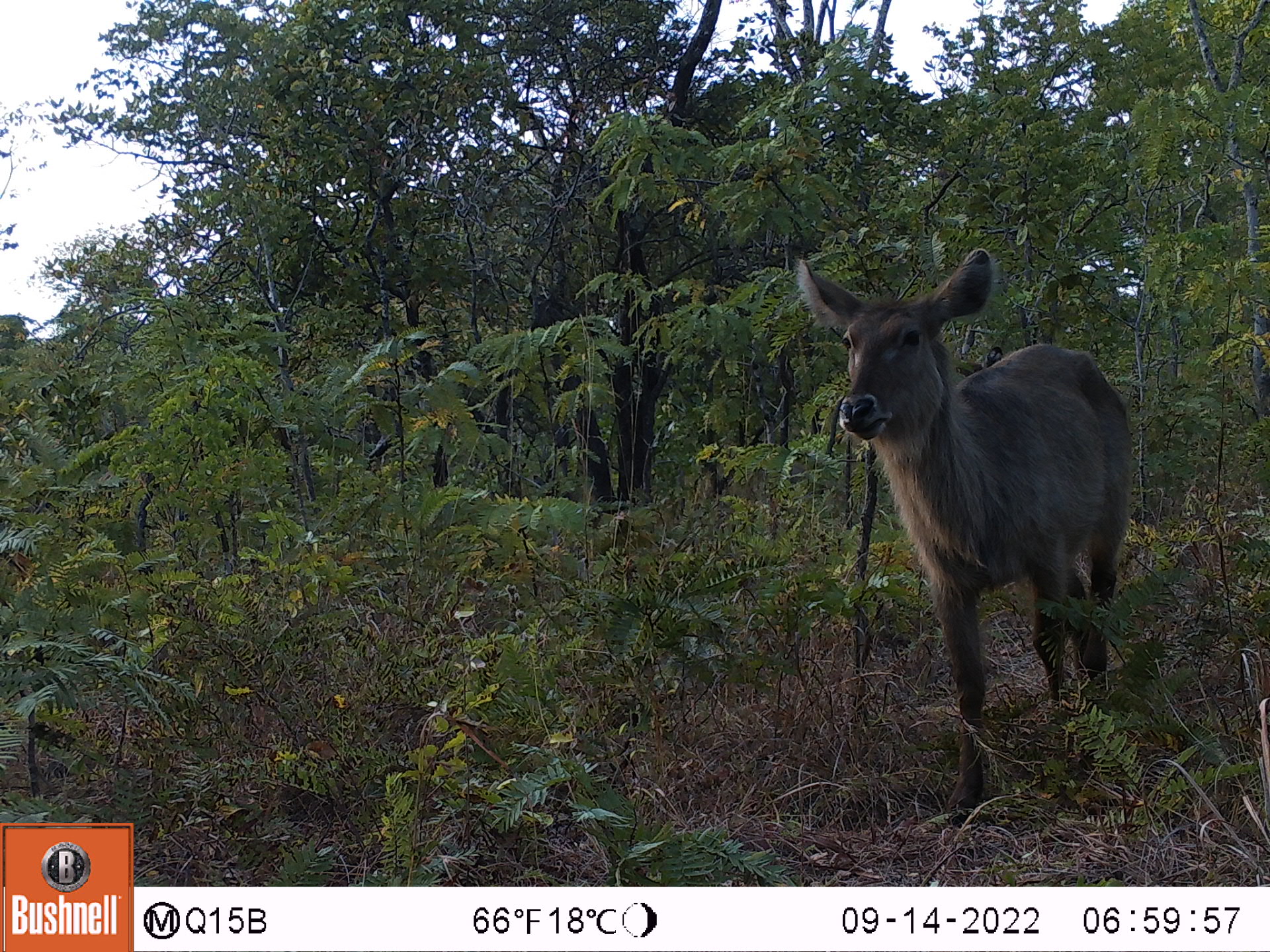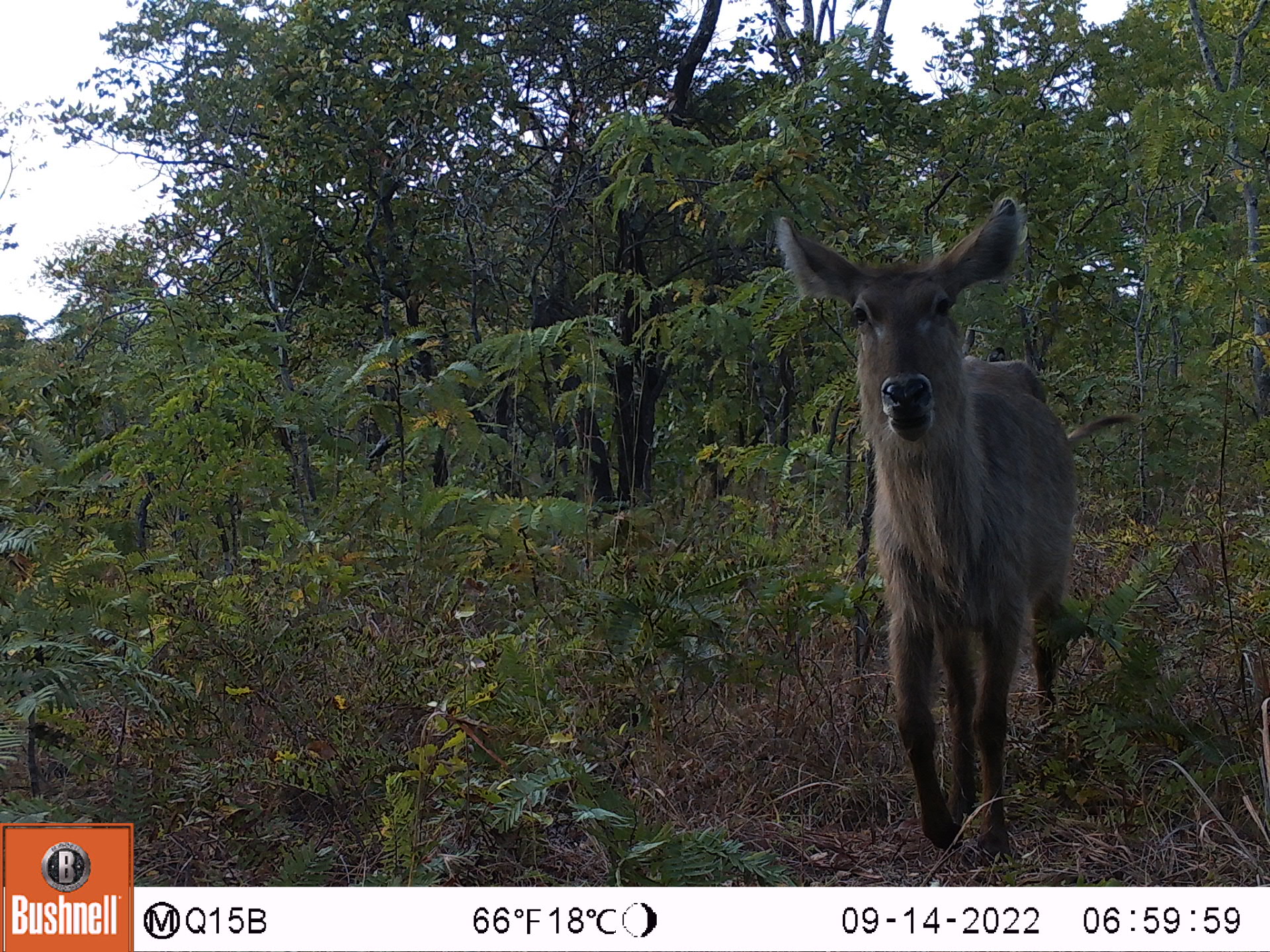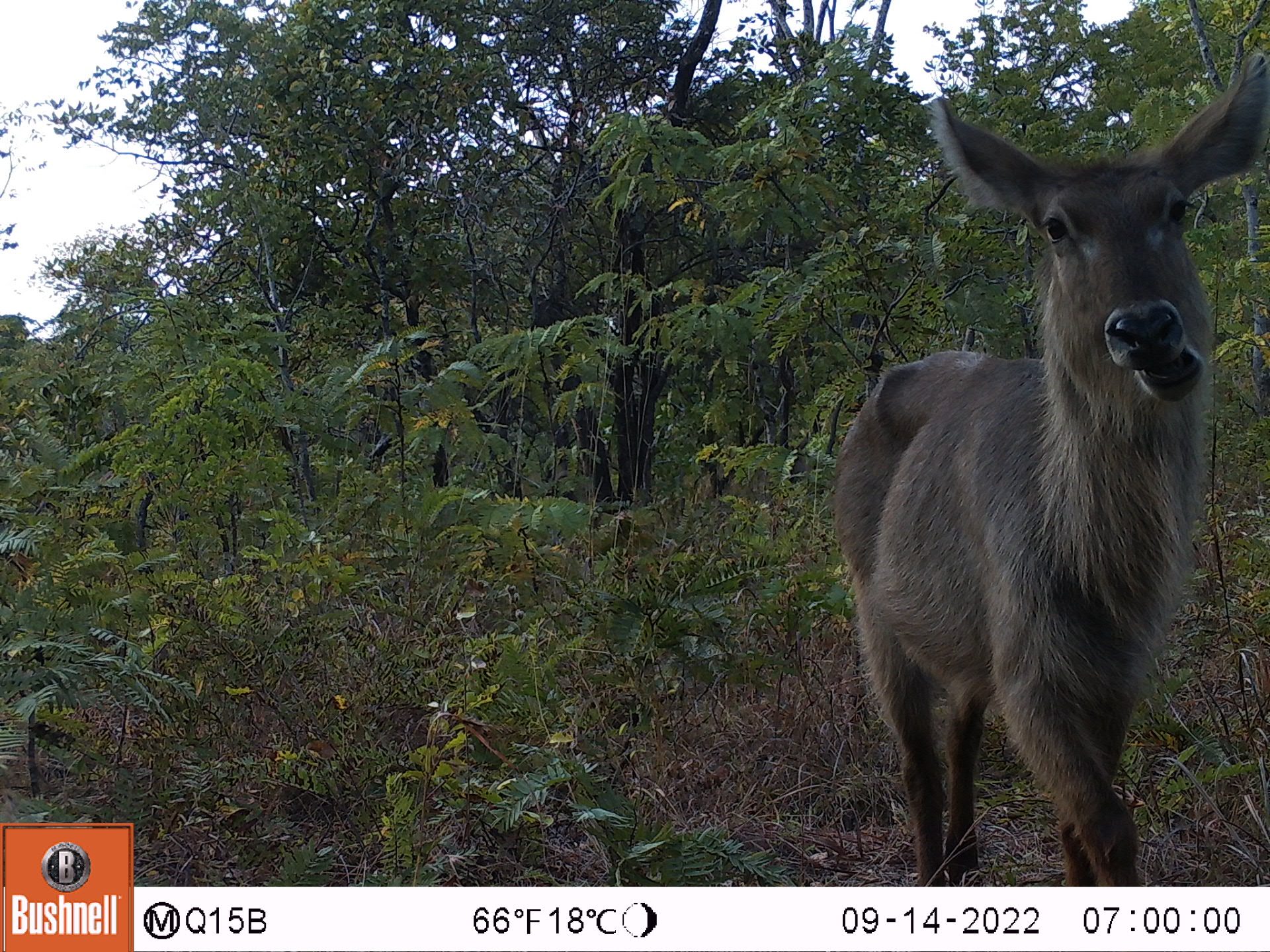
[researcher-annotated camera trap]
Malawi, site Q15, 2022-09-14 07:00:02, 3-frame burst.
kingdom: Animalia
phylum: Chordata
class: Mammalia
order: Artiodactyla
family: Bovidae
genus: Kobus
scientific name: Kobus ellipsiprymnus ellipsiprymnus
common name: common waterbuck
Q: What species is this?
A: Common waterbuck (Kobus ellipsiprymnus ellipsiprymnus).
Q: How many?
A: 2.